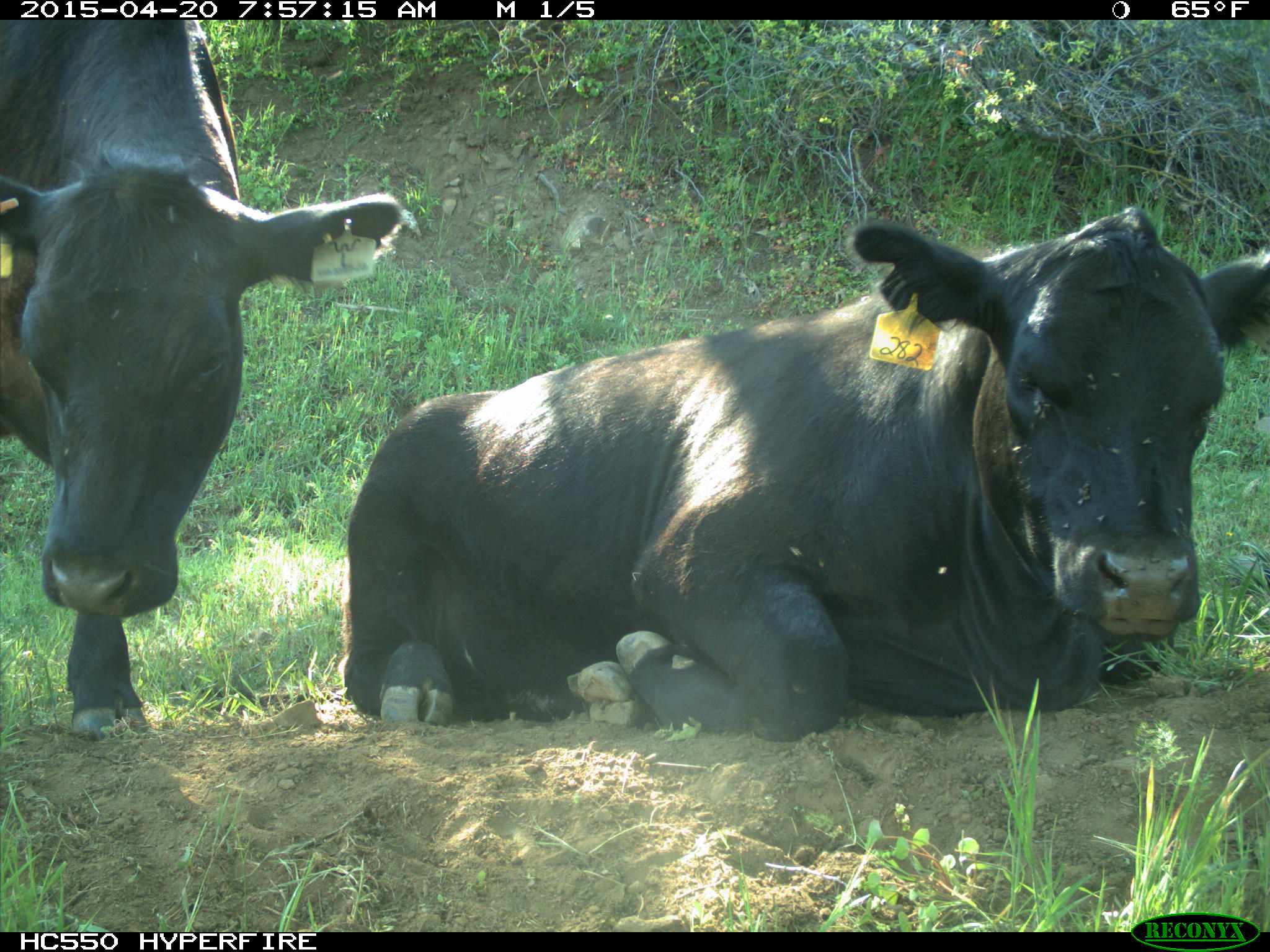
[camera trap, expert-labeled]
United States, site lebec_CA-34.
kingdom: Animalia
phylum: Chordata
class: Mammalia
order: Artiodactyla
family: Bovidae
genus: Bos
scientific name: Bos taurus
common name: domestic cow